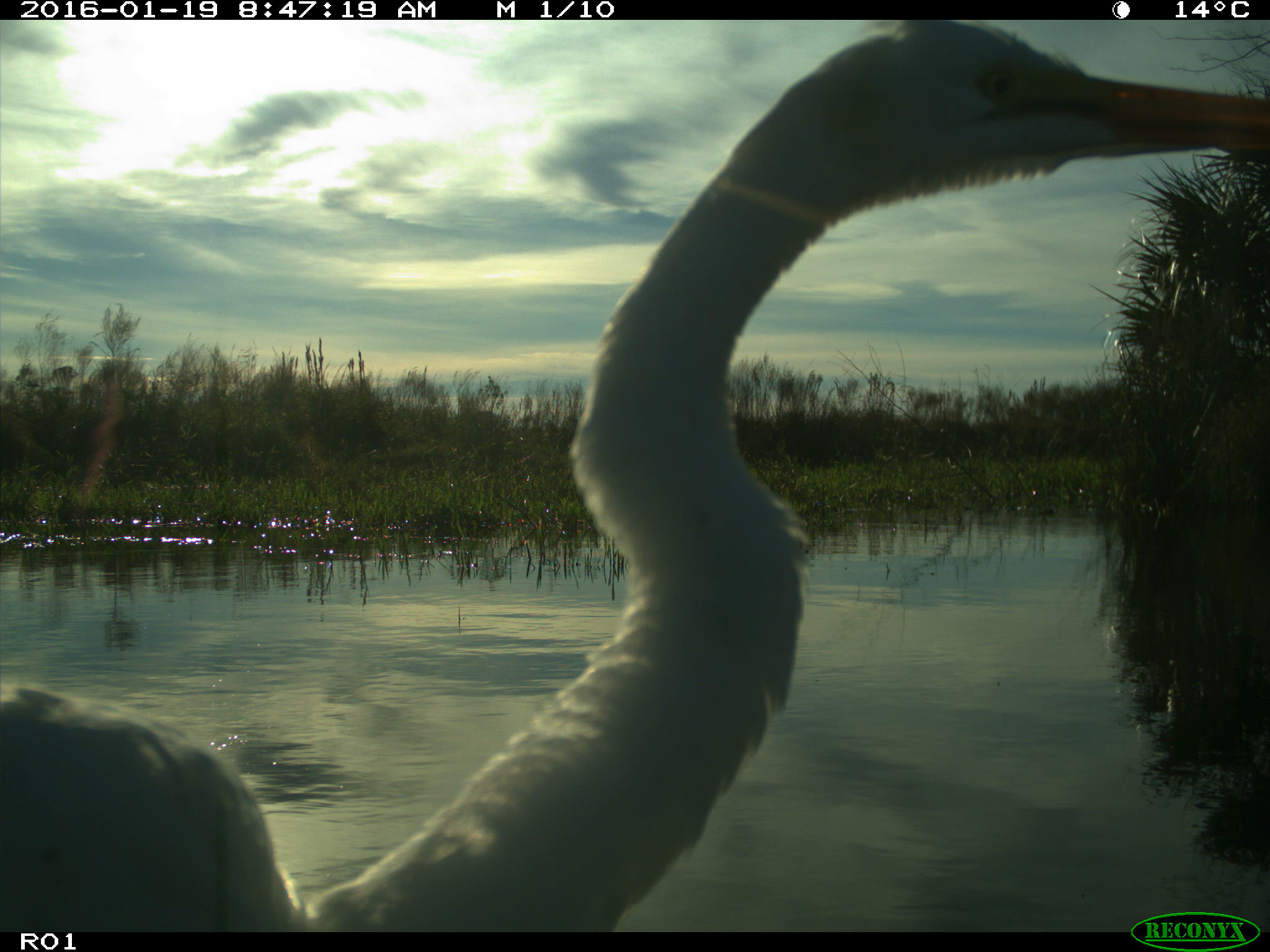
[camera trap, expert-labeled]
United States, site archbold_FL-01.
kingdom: Animalia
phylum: Chordata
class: Aves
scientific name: Aves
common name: birds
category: unidentified bird